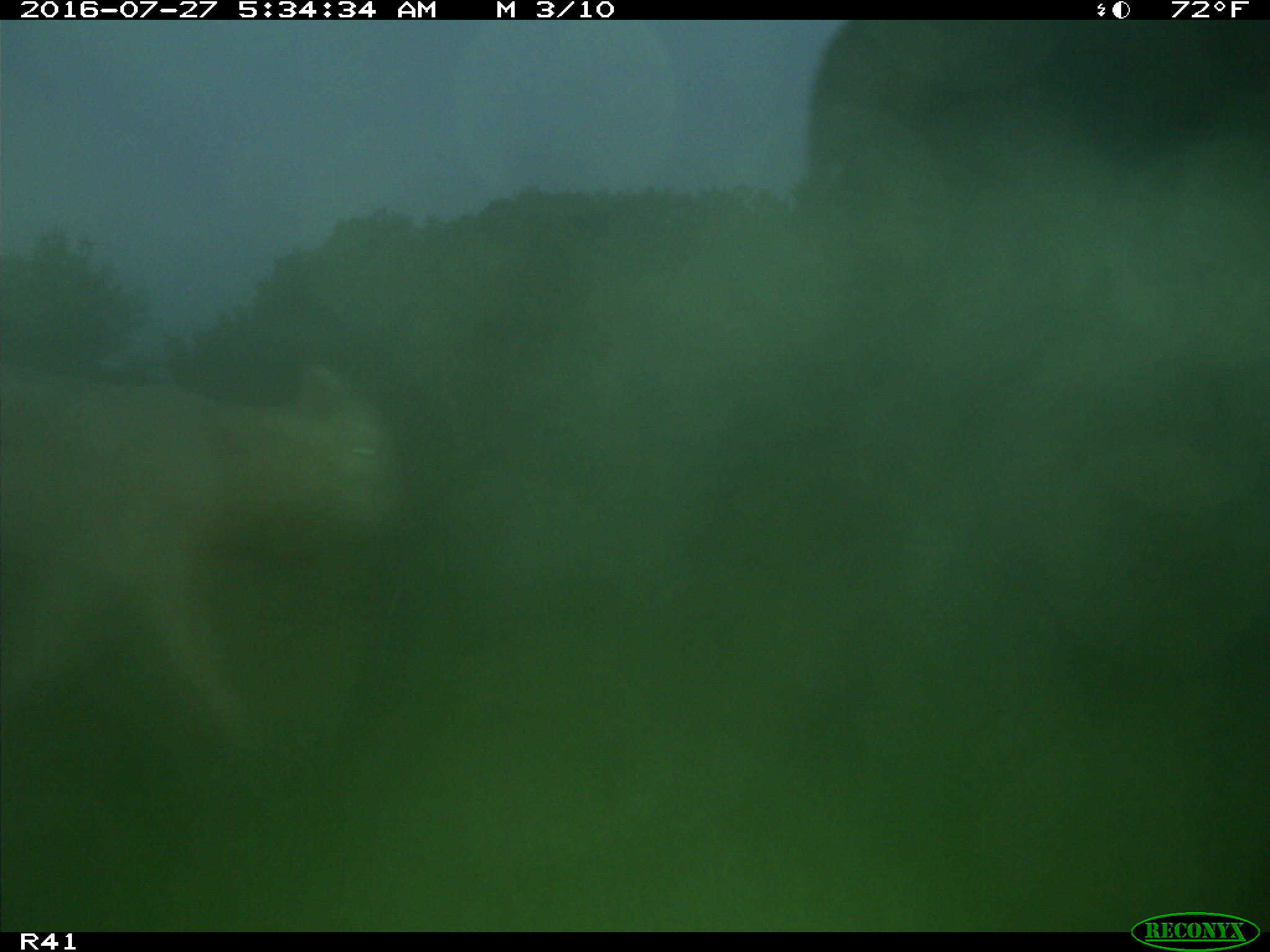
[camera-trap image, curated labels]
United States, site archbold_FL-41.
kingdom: Animalia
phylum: Chordata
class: Mammalia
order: Artiodactyla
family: Bovidae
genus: Bos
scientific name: Bos taurus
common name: domestic cow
Bos taurus (domestic cow).